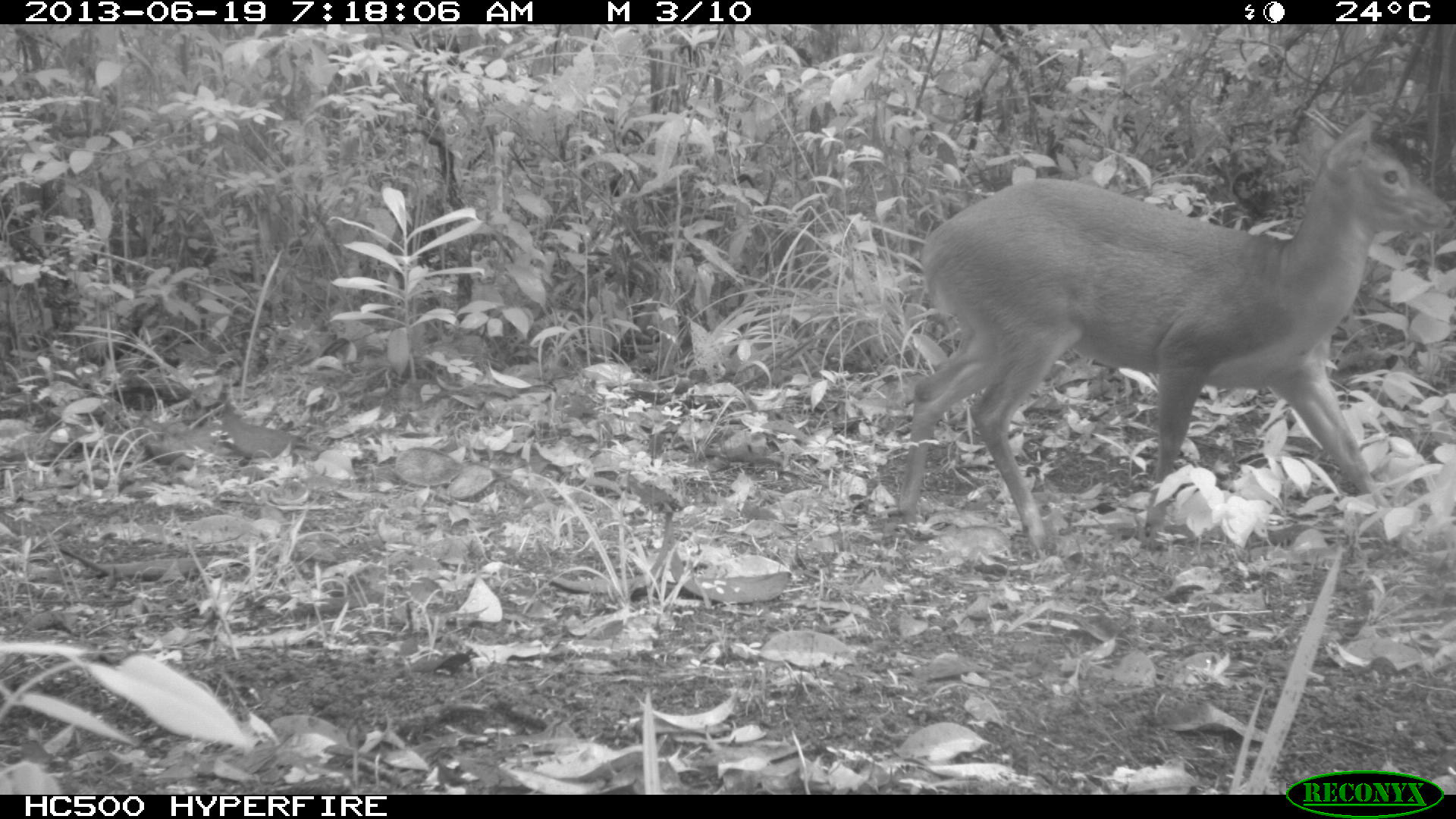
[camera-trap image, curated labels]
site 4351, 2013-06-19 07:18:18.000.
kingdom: Animalia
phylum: Chordata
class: Mammalia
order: Artiodactyla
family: Cervidae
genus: Mazama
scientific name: Mazama temama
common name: central american red brocket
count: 1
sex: male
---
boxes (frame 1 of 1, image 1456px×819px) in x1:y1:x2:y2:
mazama temama: 898:112:1453:559